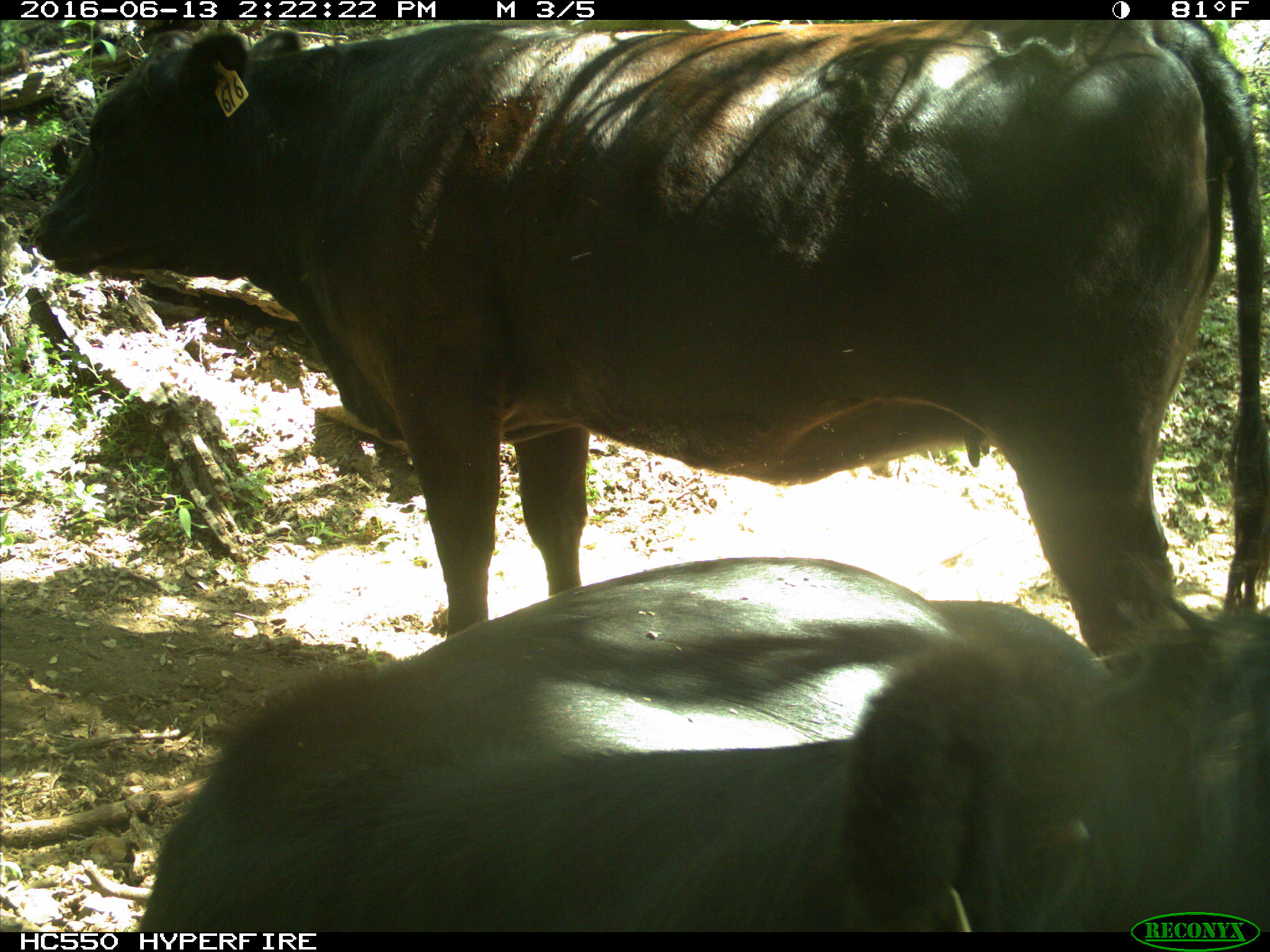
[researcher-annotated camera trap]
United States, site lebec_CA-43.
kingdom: Animalia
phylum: Chordata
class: Mammalia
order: Artiodactyla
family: Bovidae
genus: Bos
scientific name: Bos taurus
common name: domestic cow